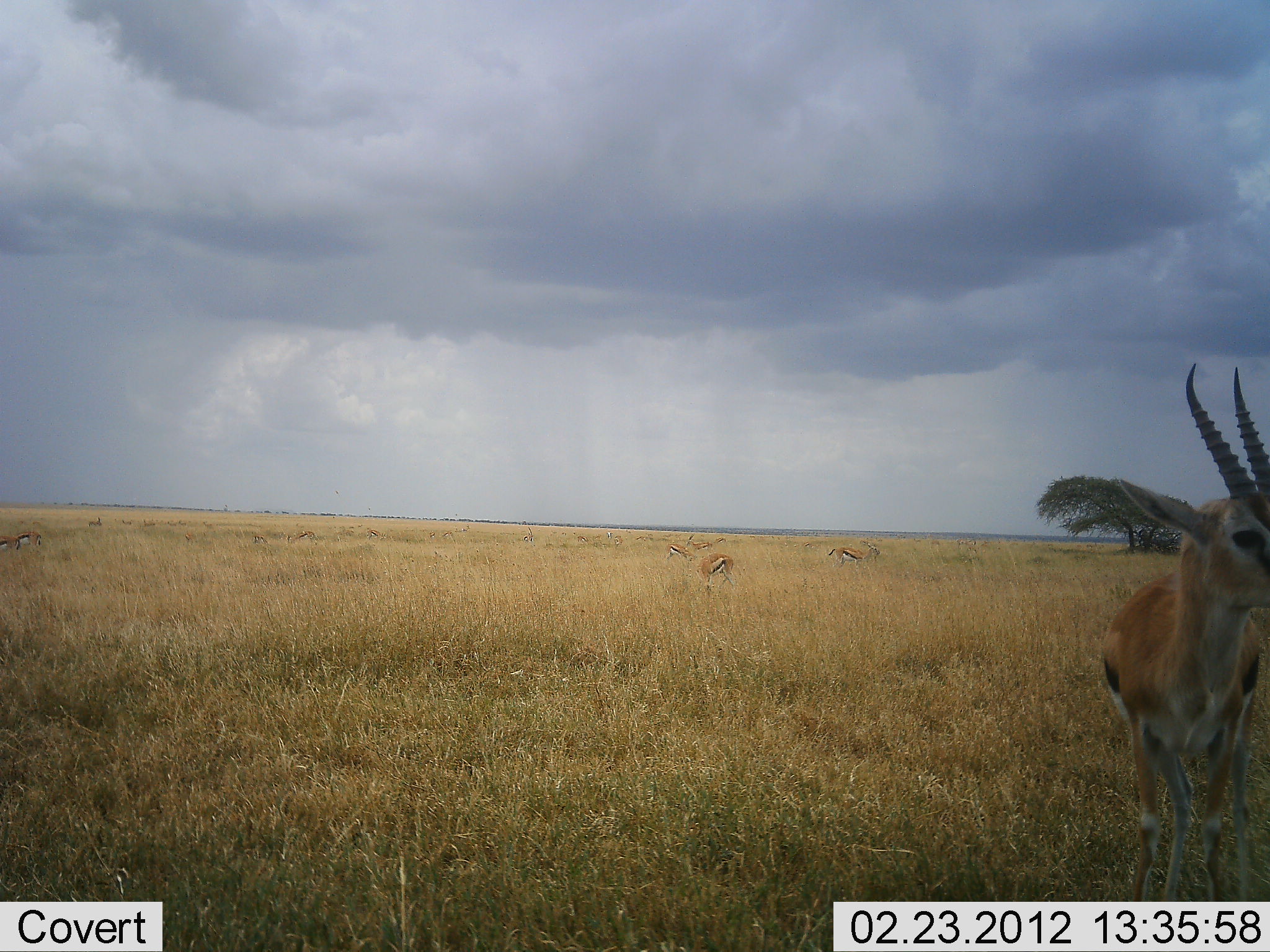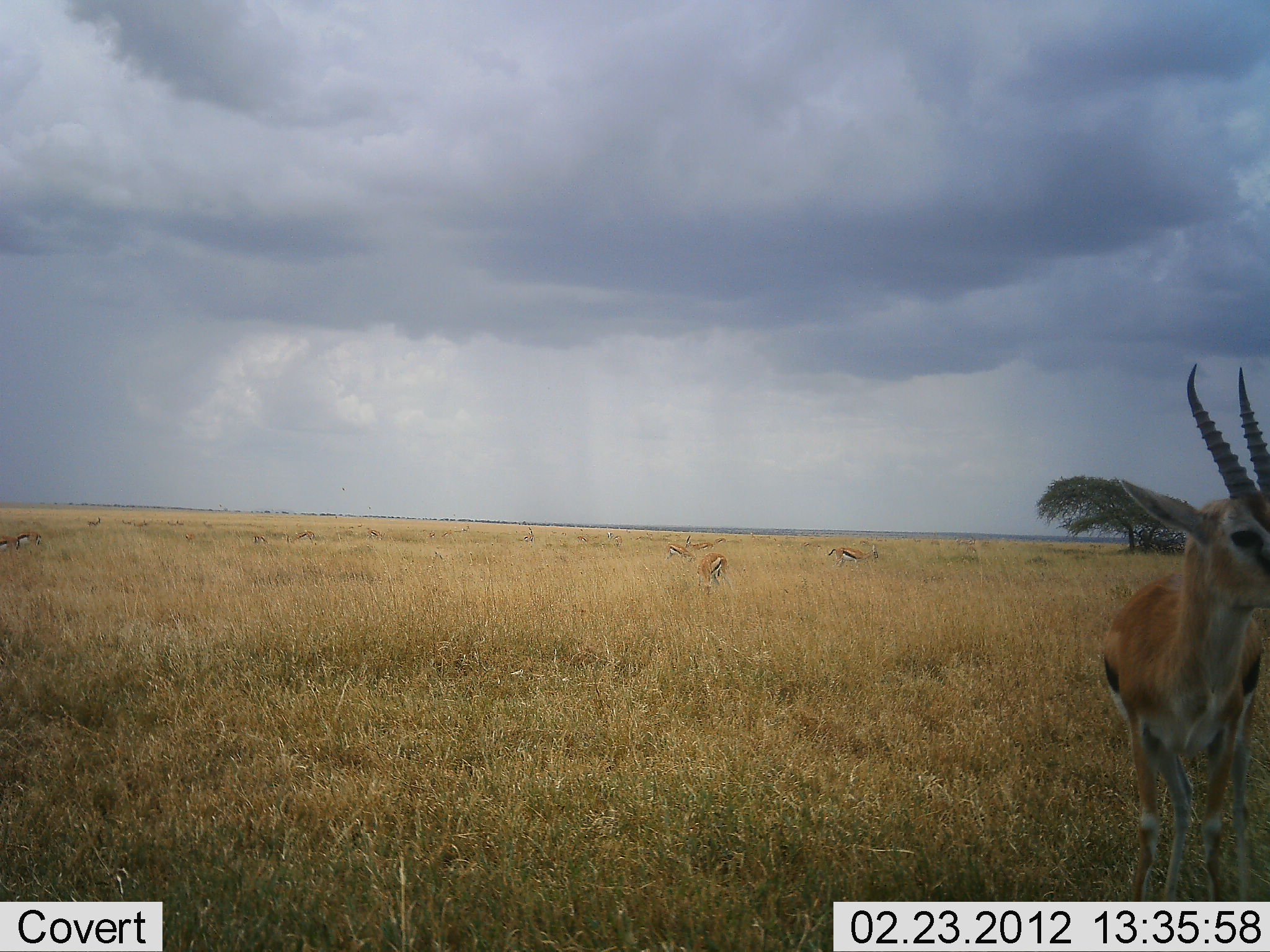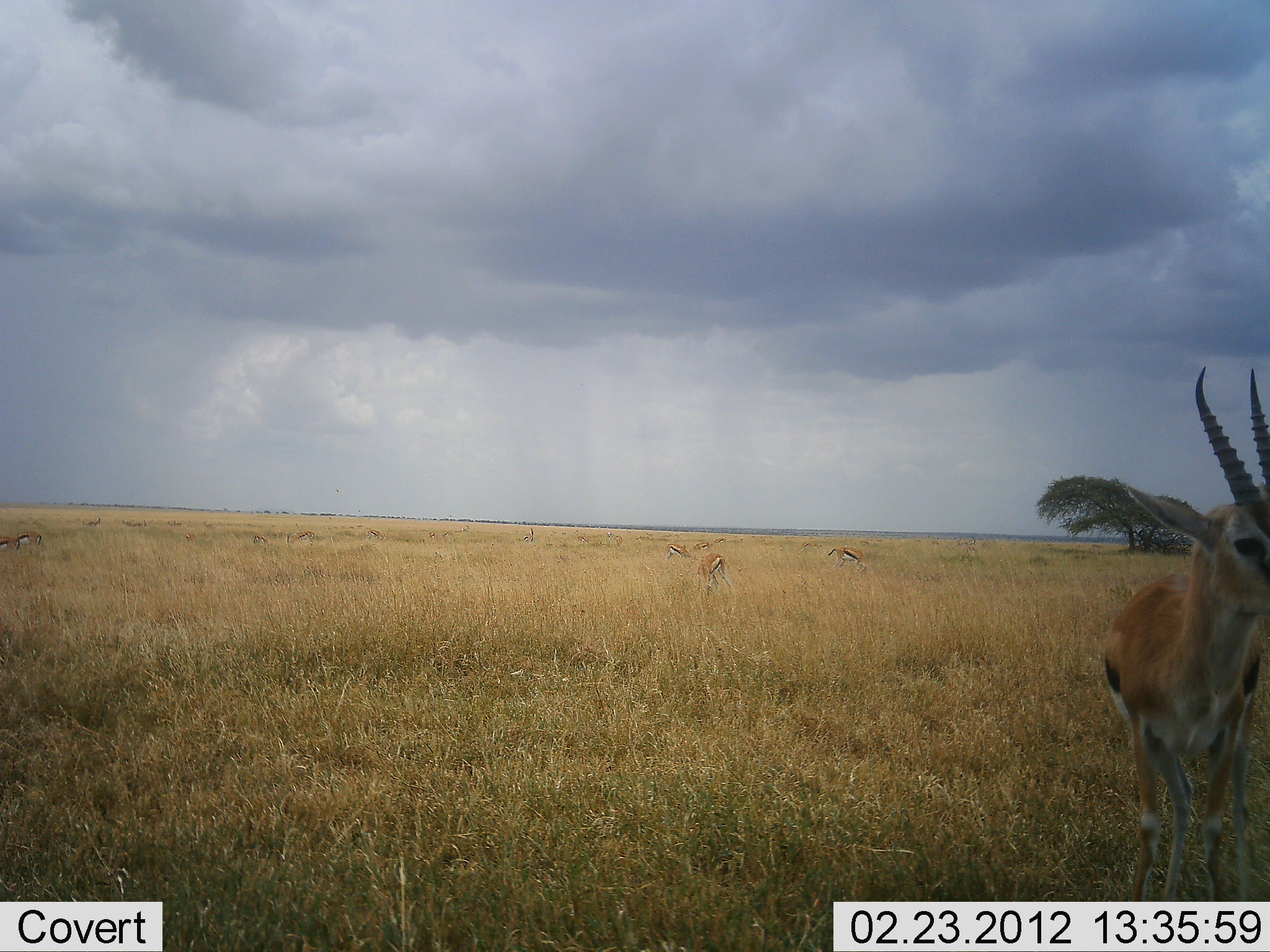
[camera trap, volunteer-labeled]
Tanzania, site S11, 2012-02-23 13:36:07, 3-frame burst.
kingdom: Animalia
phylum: Chordata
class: Mammalia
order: Artiodactyla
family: Bovidae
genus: Eudorcas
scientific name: Eudorcas thomsonii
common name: thomson's gazelle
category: gazellethomsons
Gazellethomsons (thomson's gazelle) (Eudorcas thomsonii), count 9. Behavior (volunteer vote fractions): standing 90%, resting 0%, moving 30%, interacting 0%. Young present (vote fraction): 0%. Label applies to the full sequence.